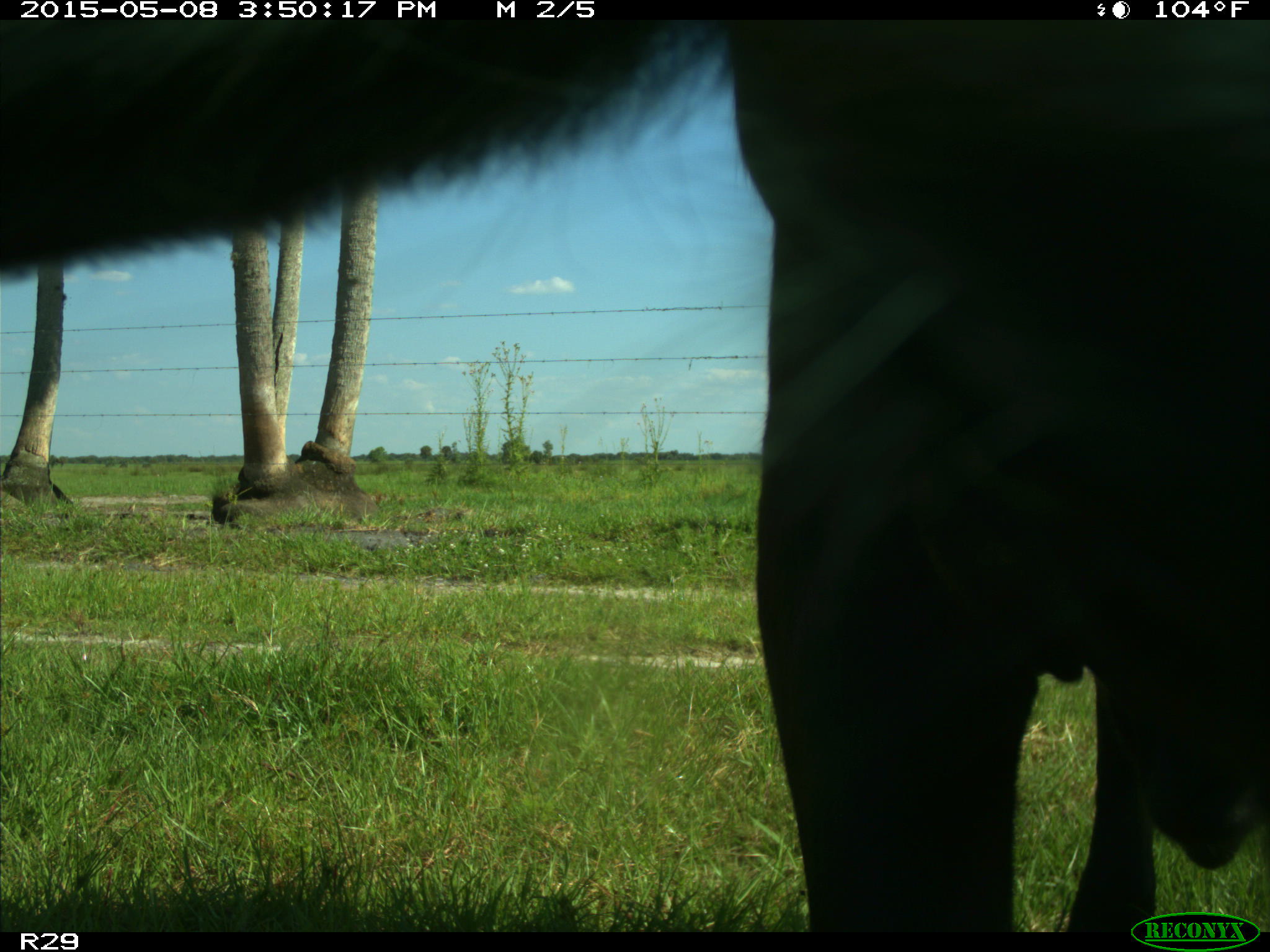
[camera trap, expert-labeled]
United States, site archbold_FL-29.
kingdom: Animalia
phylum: Chordata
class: Mammalia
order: Artiodactyla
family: Bovidae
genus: Bos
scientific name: Bos taurus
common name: domestic cow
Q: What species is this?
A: Bos taurus (domestic cow).